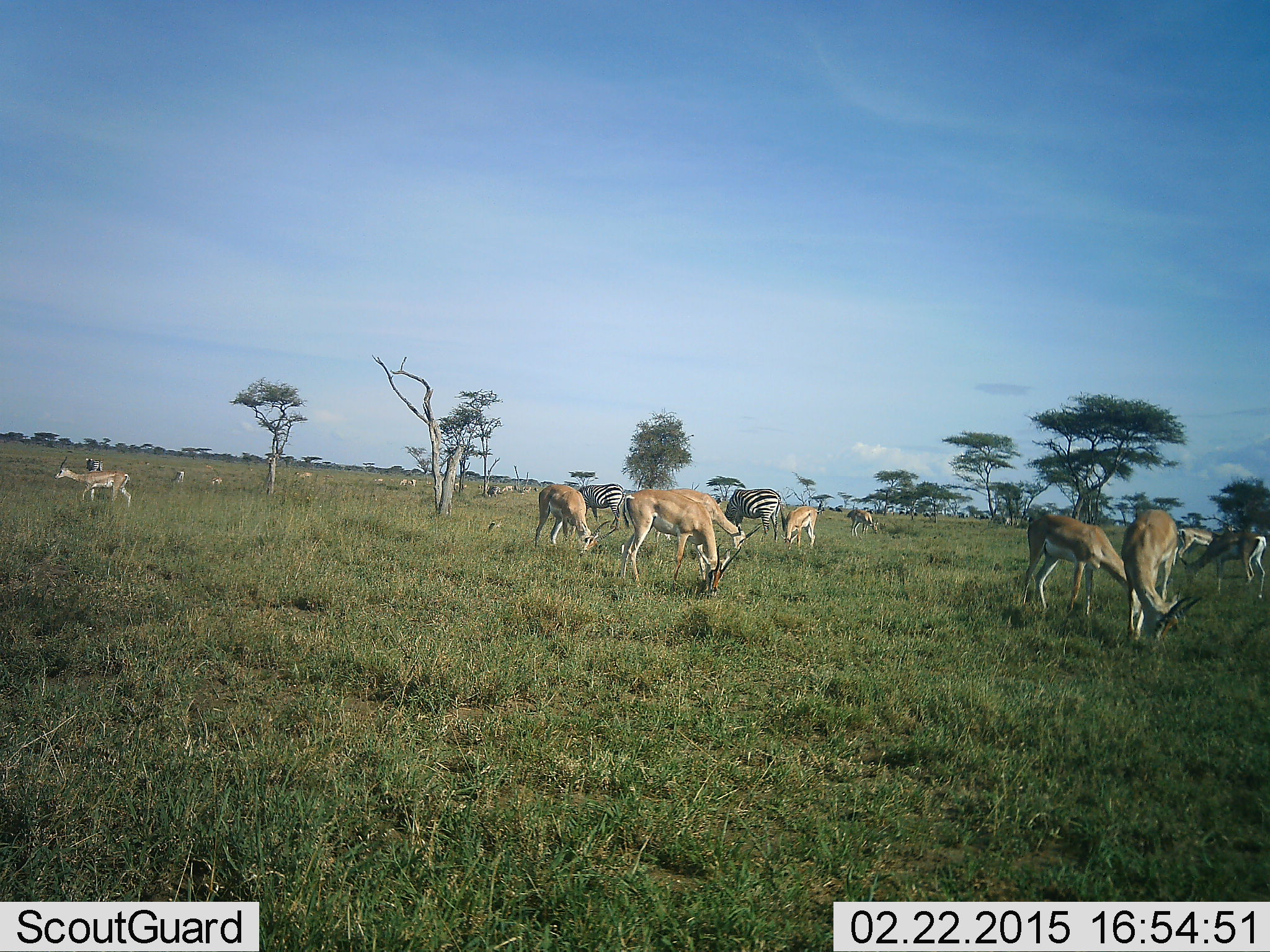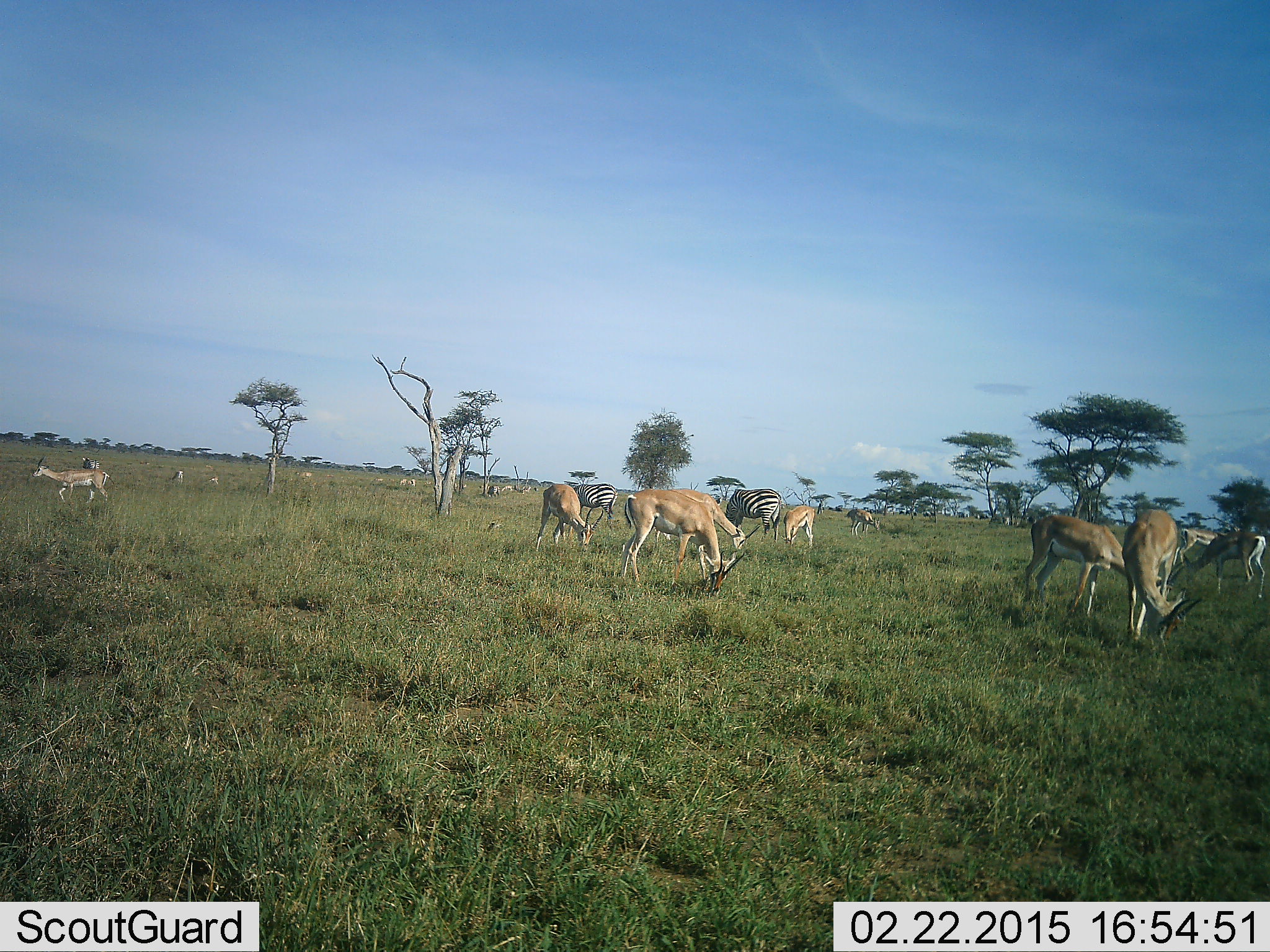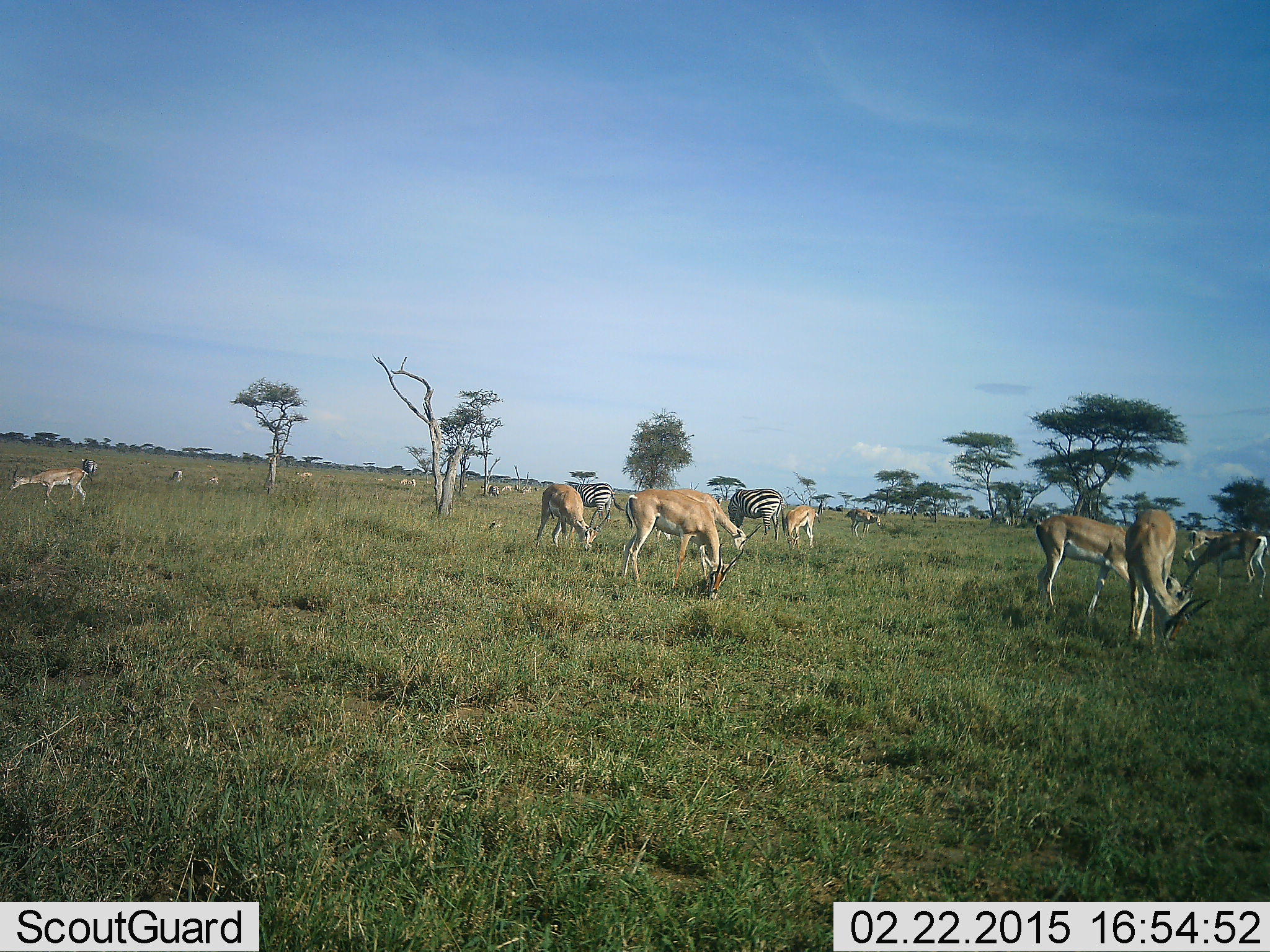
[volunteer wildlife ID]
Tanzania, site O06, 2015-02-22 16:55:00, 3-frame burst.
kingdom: Animalia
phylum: Chordata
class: Mammalia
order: Artiodactyla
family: Bovidae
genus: Nanger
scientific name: Nanger granti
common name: grant's gazelle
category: gazellegrants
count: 11-50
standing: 46%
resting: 0%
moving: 54%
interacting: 0%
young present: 8%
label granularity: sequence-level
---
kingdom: Animalia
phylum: Chordata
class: Mammalia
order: Perissodactyla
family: Equidae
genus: Equus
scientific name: Equus quagga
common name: plains zebra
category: zebra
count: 2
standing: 21%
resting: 0%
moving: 14%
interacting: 0%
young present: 0%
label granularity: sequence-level